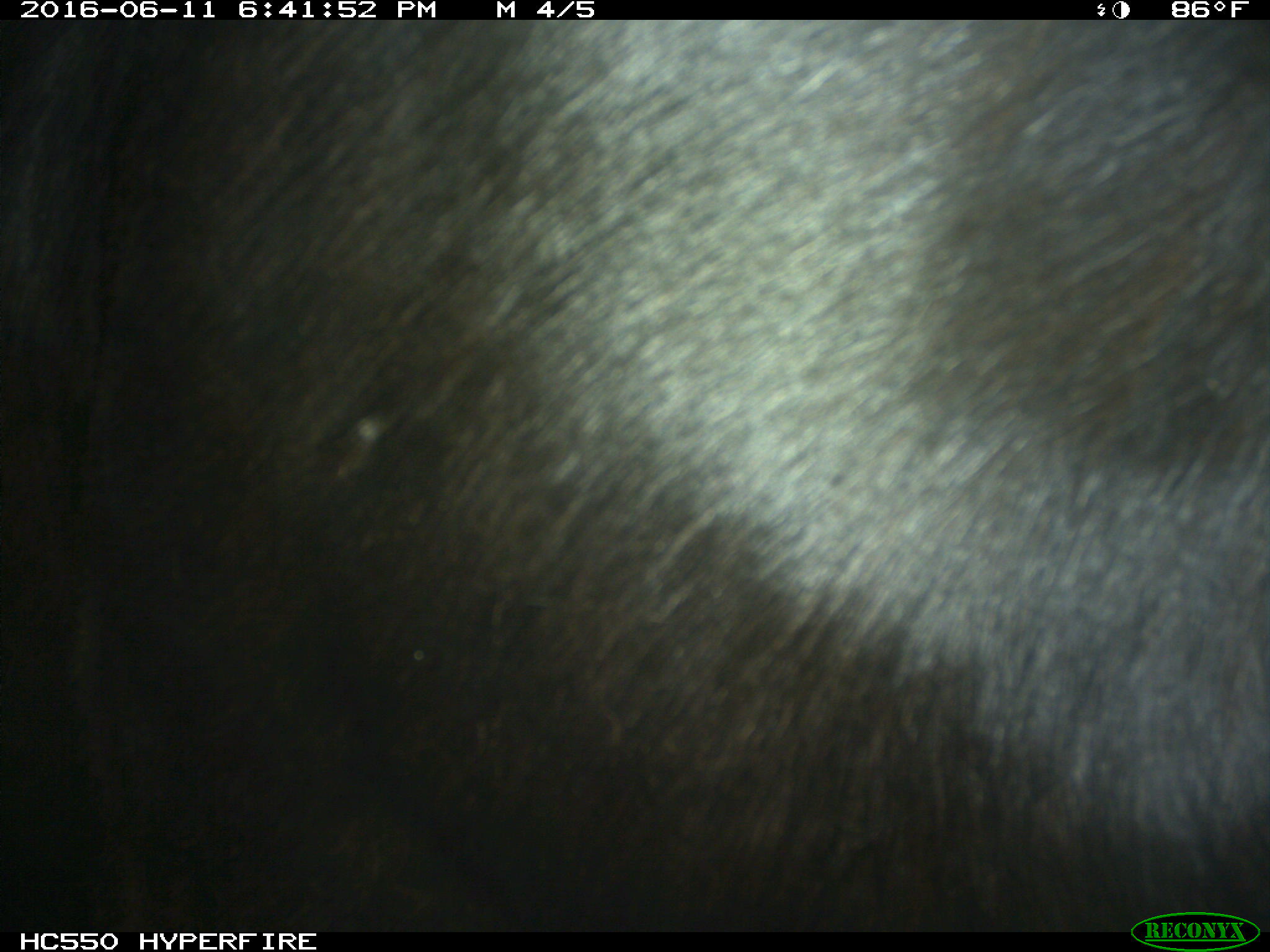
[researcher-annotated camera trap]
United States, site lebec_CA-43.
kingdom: Animalia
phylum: Chordata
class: Mammalia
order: Artiodactyla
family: Bovidae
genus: Bos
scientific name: Bos taurus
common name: domestic cow